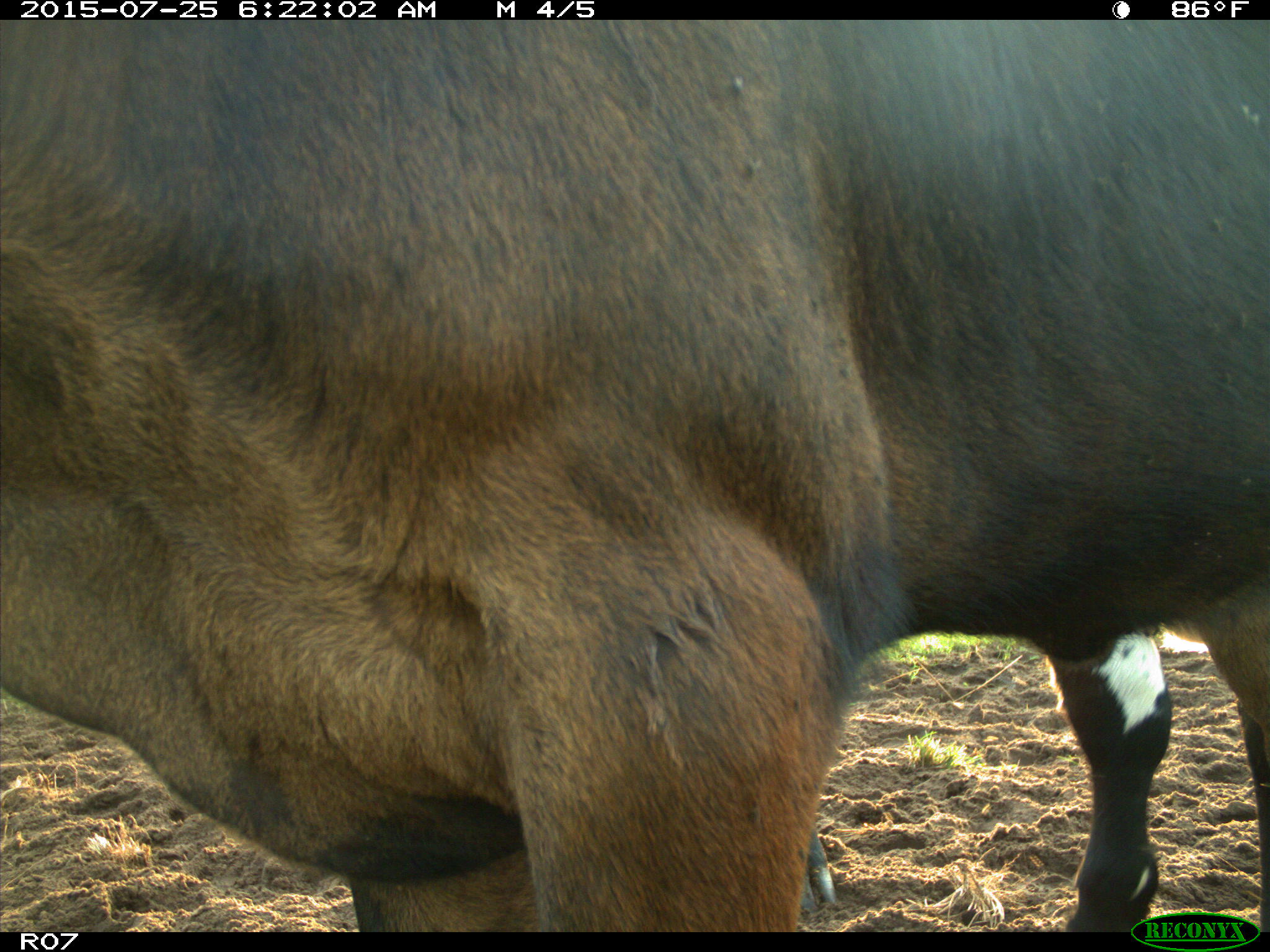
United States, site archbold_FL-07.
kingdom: Animalia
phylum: Chordata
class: Mammalia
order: Artiodactyla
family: Bovidae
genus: Bos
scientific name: Bos taurus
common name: domestic cow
Bos taurus (domestic cow).